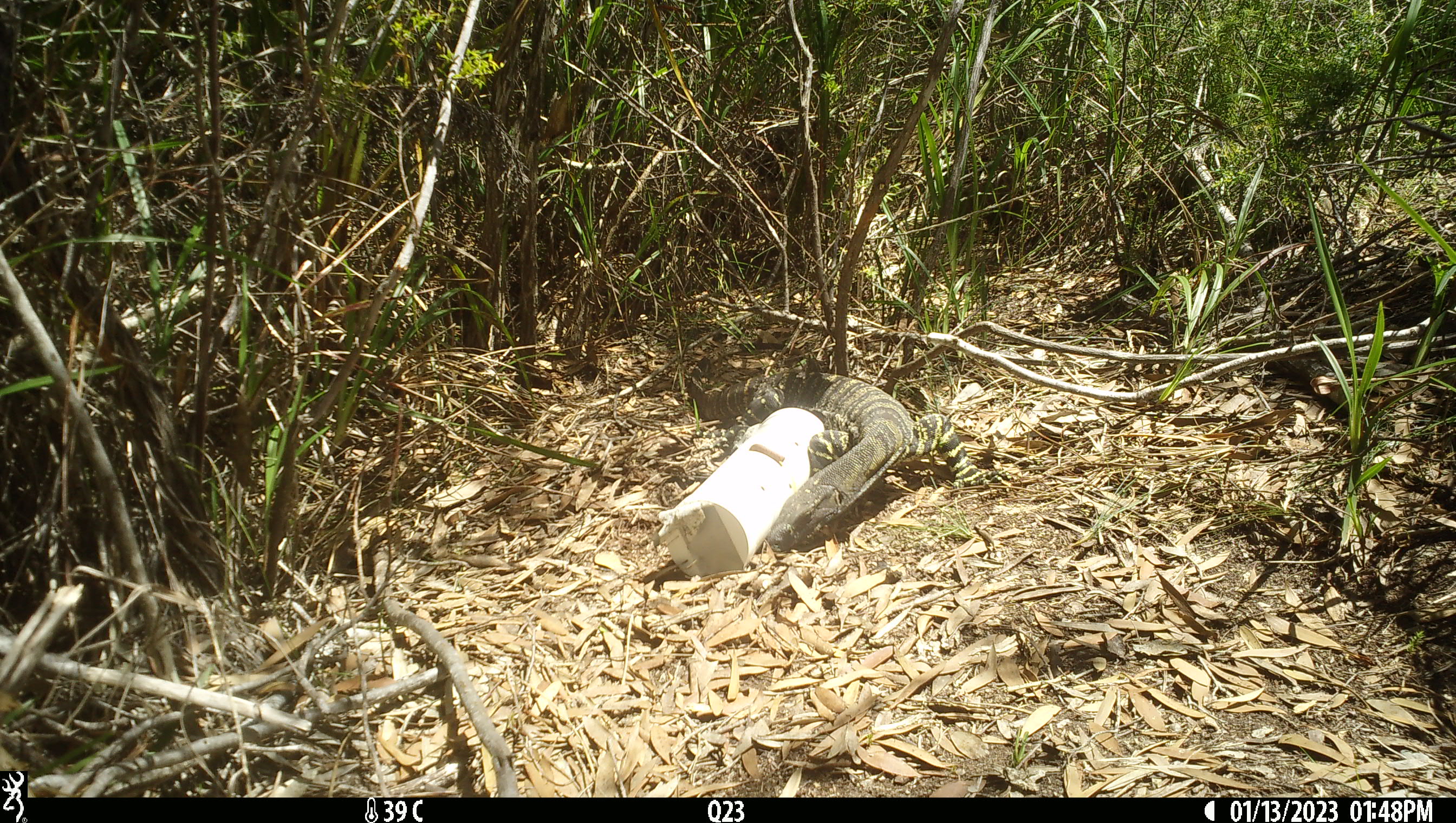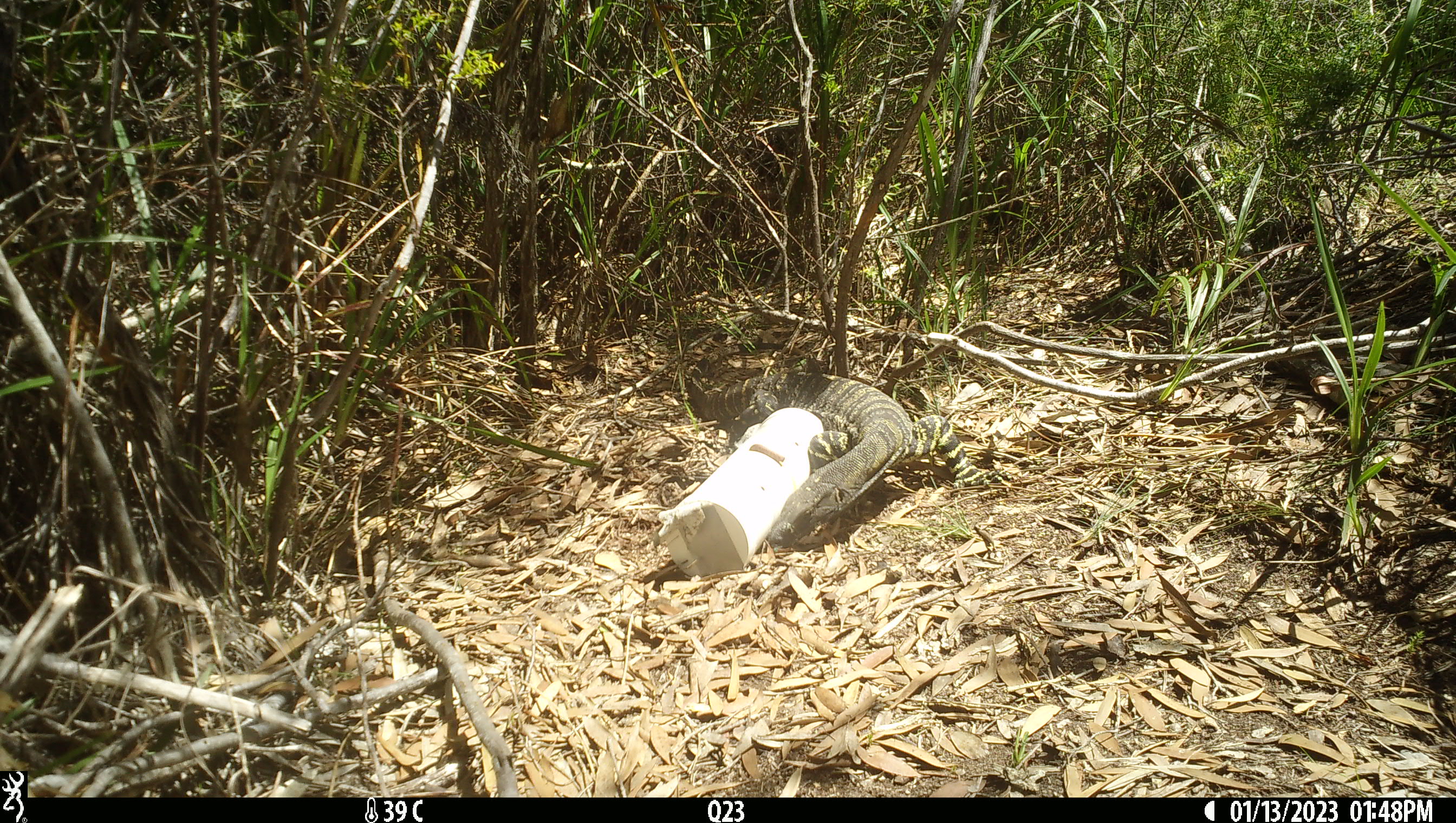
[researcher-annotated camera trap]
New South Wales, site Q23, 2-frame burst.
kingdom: Animalia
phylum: Chordata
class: Reptilia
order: Squamata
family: Varanidae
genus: Varanus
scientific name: Varanus varius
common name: lace monitor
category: goanna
Goanna (lace monitor) (Varanus varius).